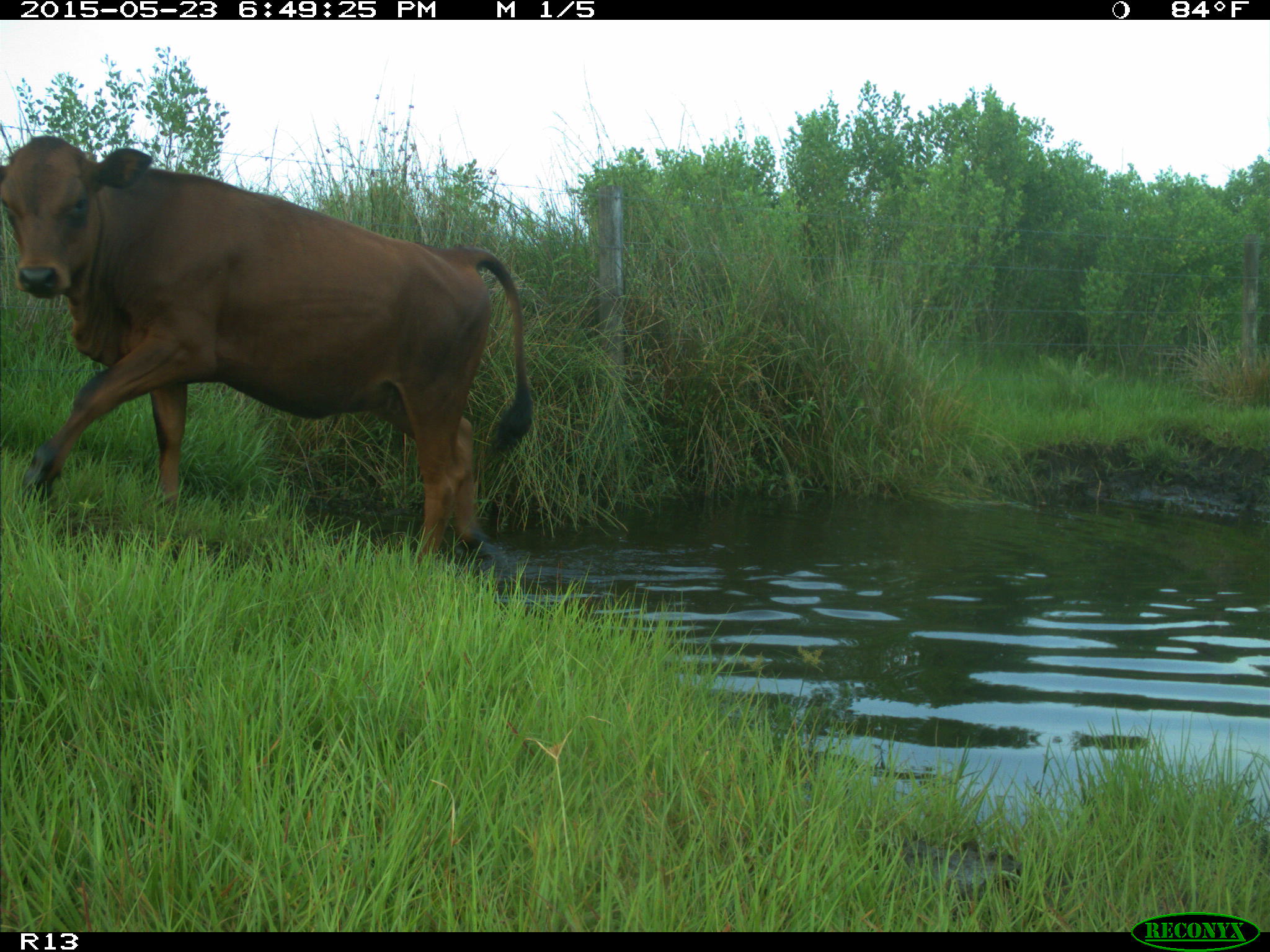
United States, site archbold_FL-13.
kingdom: Animalia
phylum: Chordata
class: Mammalia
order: Artiodactyla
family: Bovidae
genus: Bos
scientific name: Bos taurus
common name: domestic cow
Bos taurus (domestic cow).